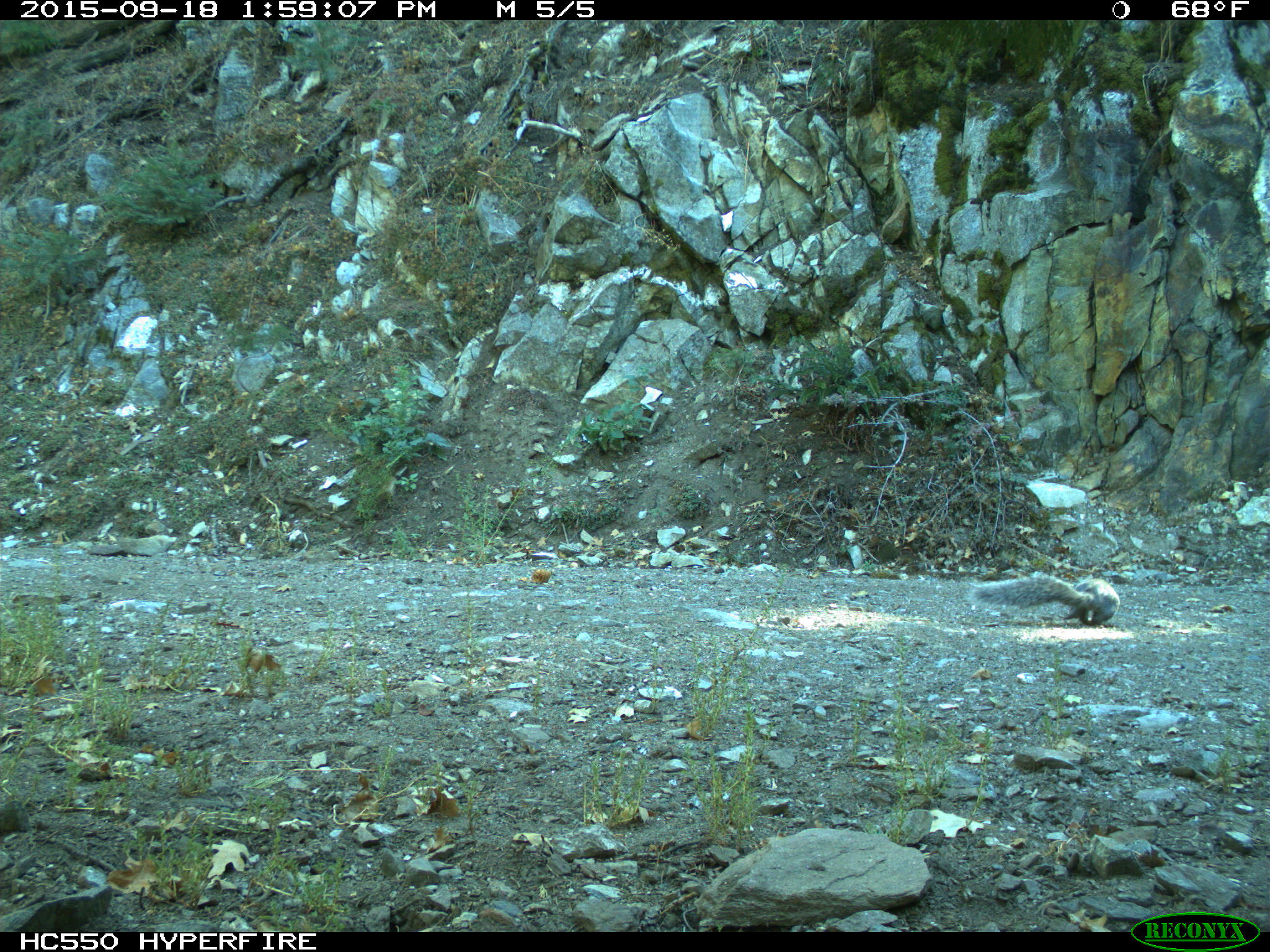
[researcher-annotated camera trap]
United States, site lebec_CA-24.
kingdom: Animalia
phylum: Chordata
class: Mammalia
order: Rodentia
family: Sciuridae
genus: Sciurus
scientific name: Sciurus carolinensis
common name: eastern gray squirrel